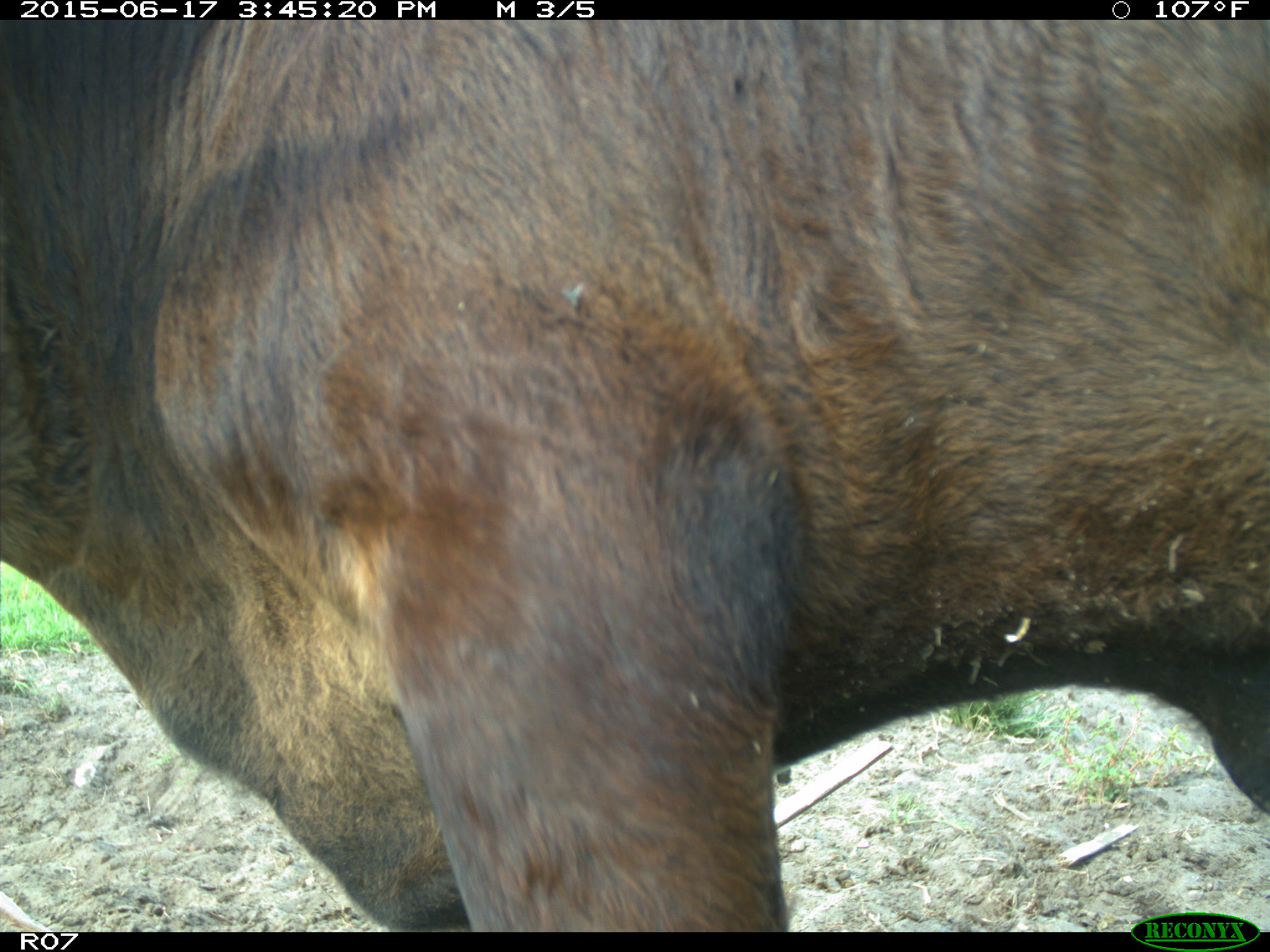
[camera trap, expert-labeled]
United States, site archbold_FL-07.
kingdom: Animalia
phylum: Chordata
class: Mammalia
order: Artiodactyla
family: Bovidae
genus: Bos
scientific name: Bos taurus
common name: domestic cow